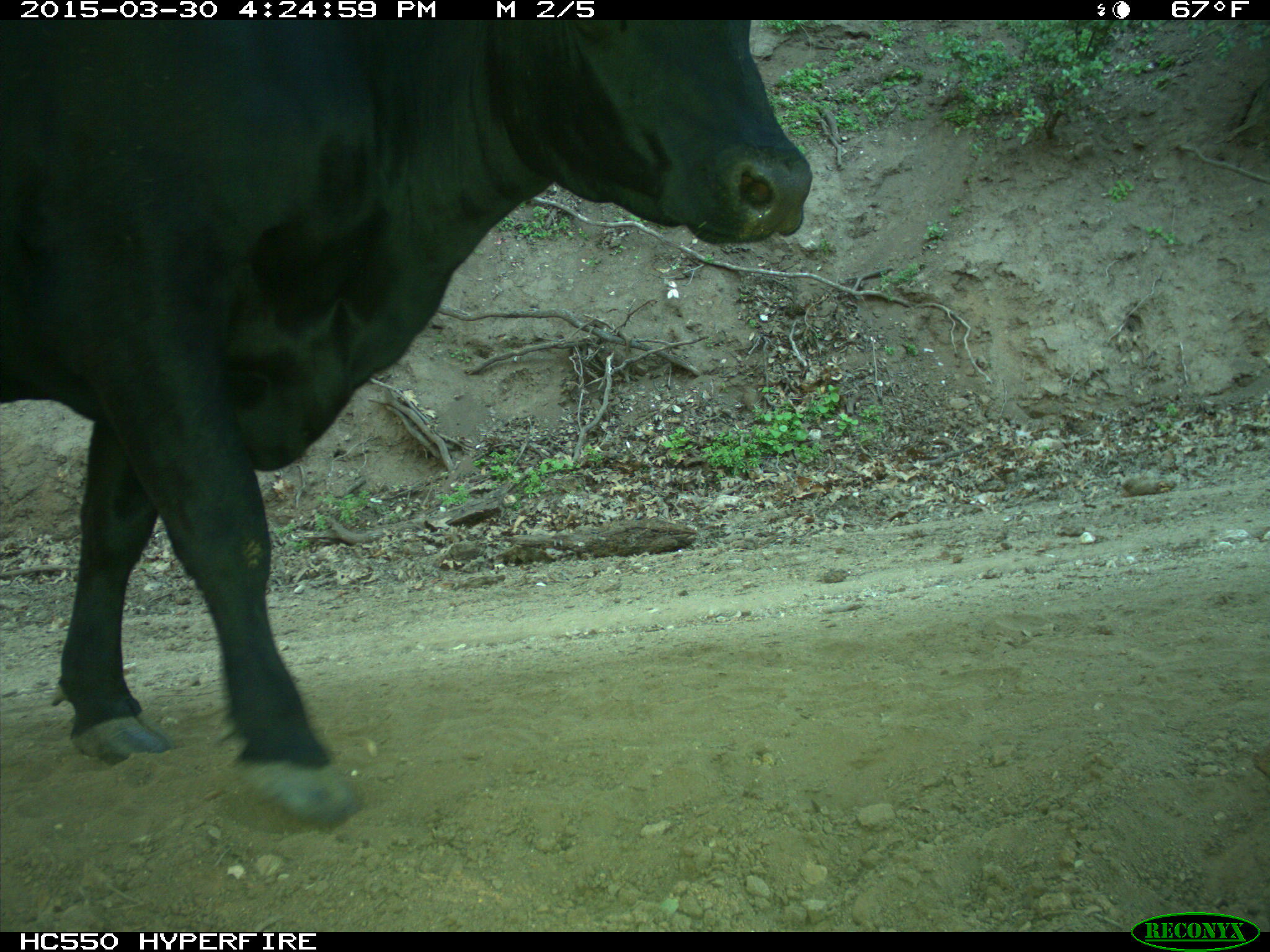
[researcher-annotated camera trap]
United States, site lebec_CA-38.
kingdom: Animalia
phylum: Chordata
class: Mammalia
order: Artiodactyla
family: Bovidae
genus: Bos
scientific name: Bos taurus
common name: domestic cow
Bos taurus (domestic cow).